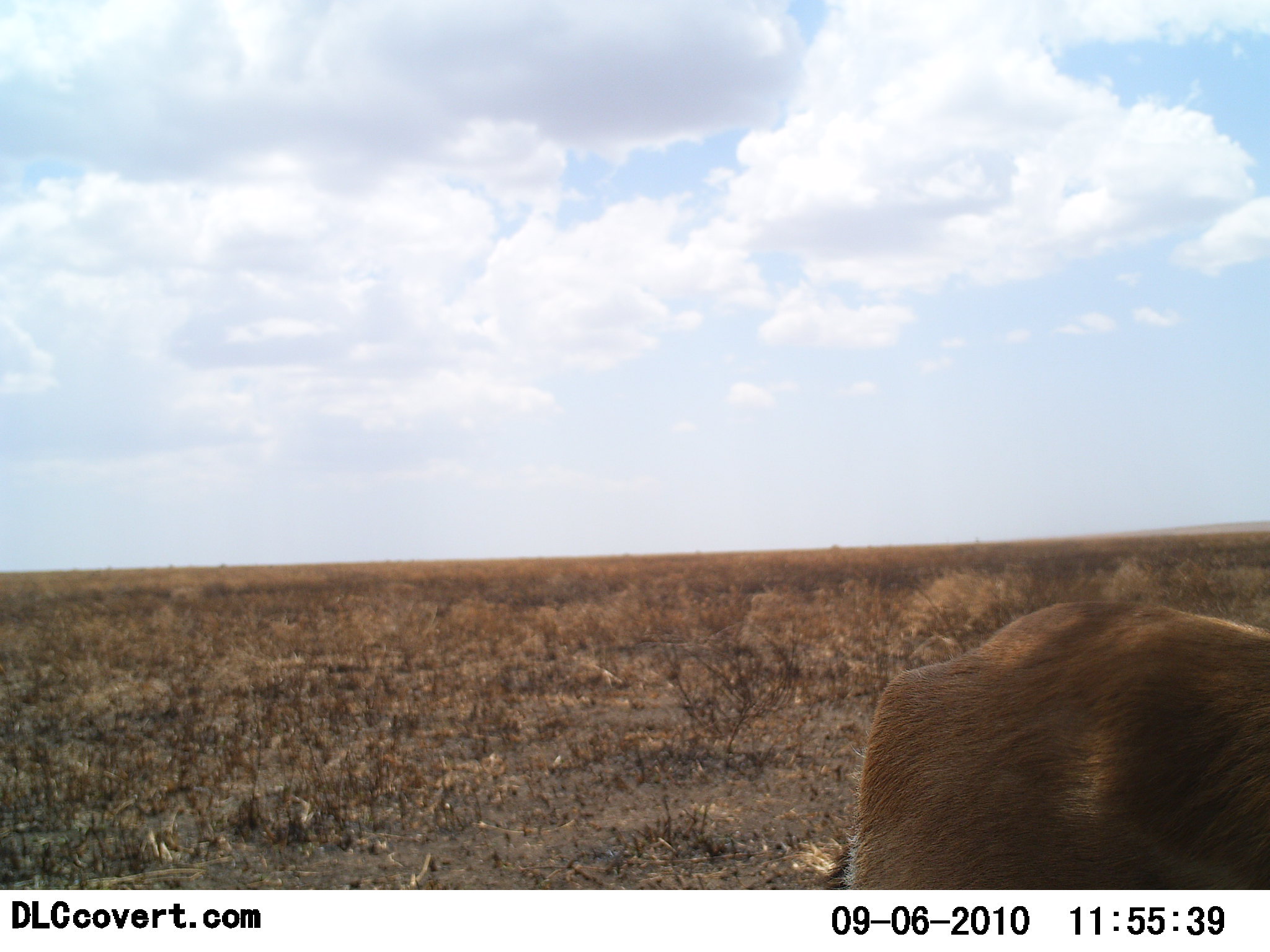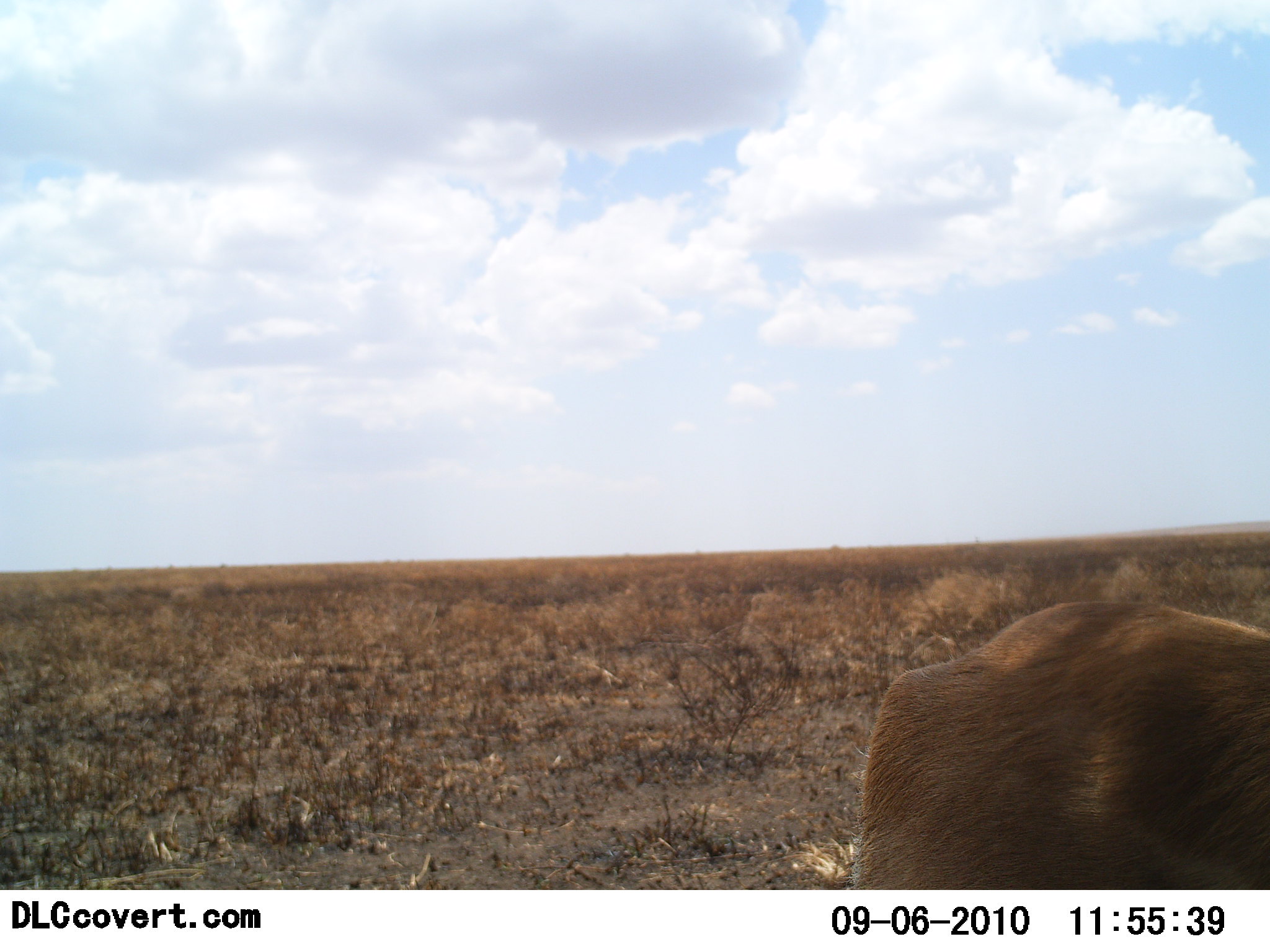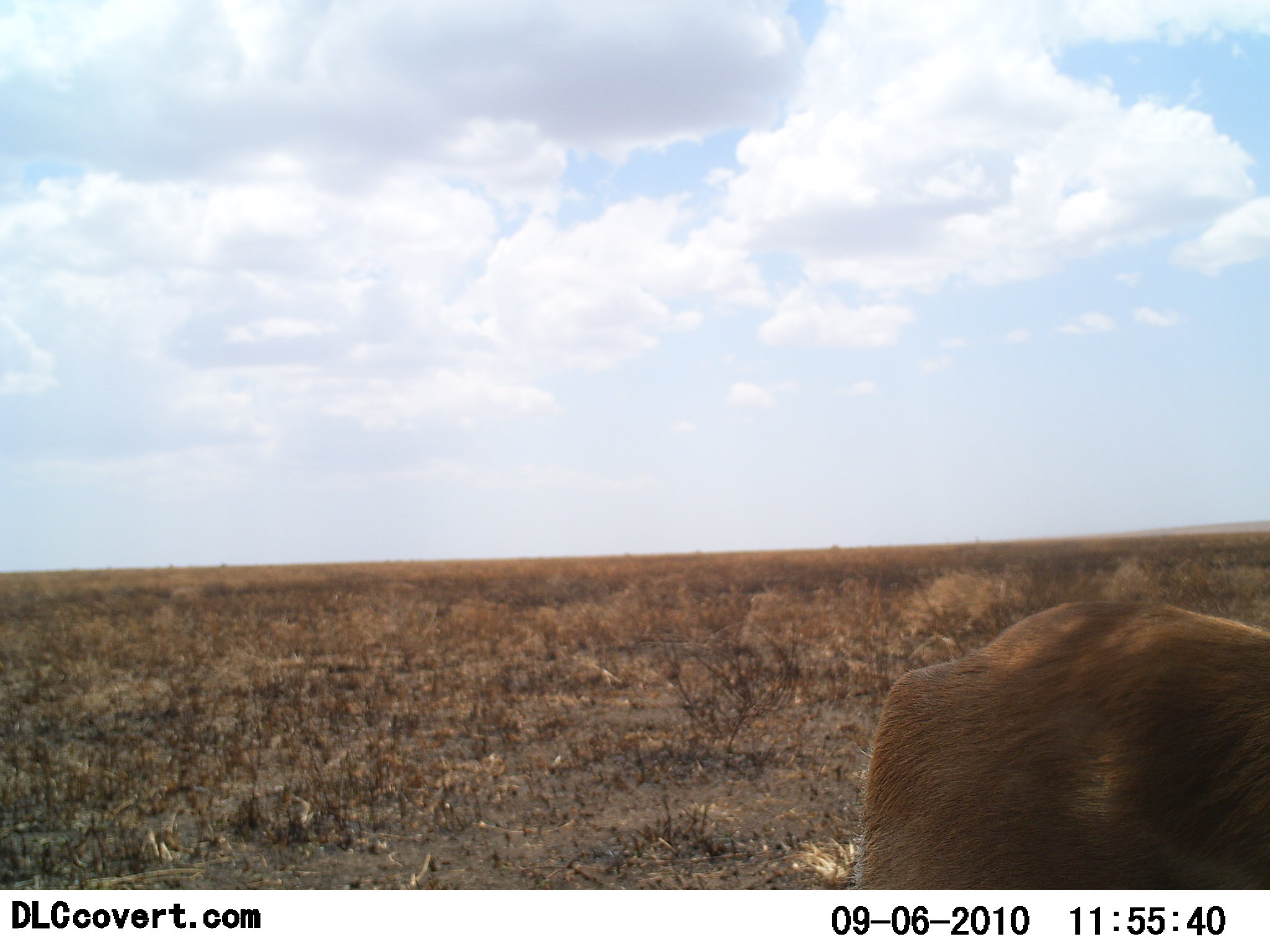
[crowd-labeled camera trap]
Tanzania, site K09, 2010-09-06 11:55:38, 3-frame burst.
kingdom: Animalia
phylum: Chordata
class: Mammalia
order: Artiodactyla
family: Bovidae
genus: Eudorcas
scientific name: Eudorcas thomsonii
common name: thomson's gazelle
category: gazellethomsons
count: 1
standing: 86%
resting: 14%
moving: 0%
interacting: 0%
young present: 0%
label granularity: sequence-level